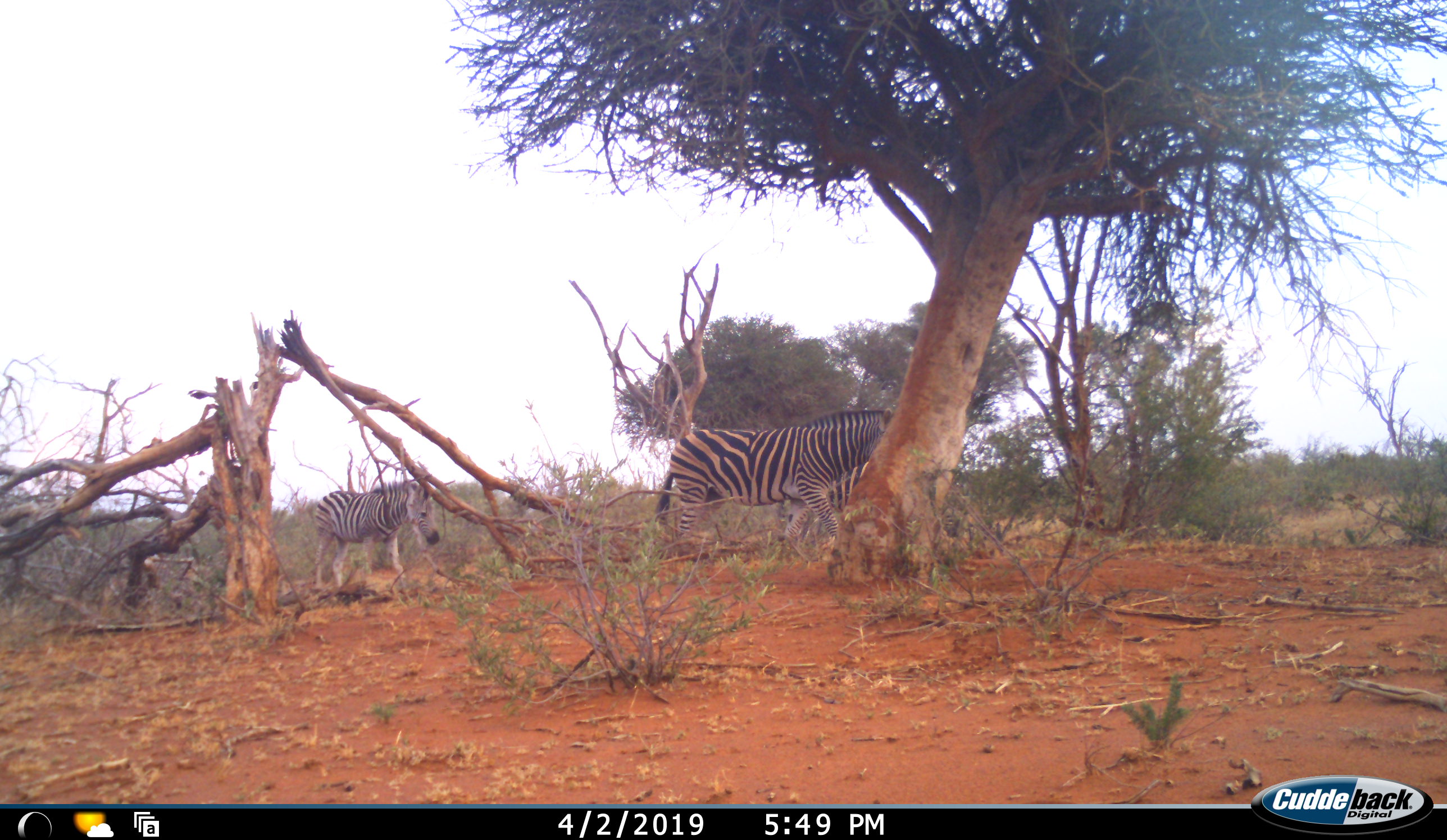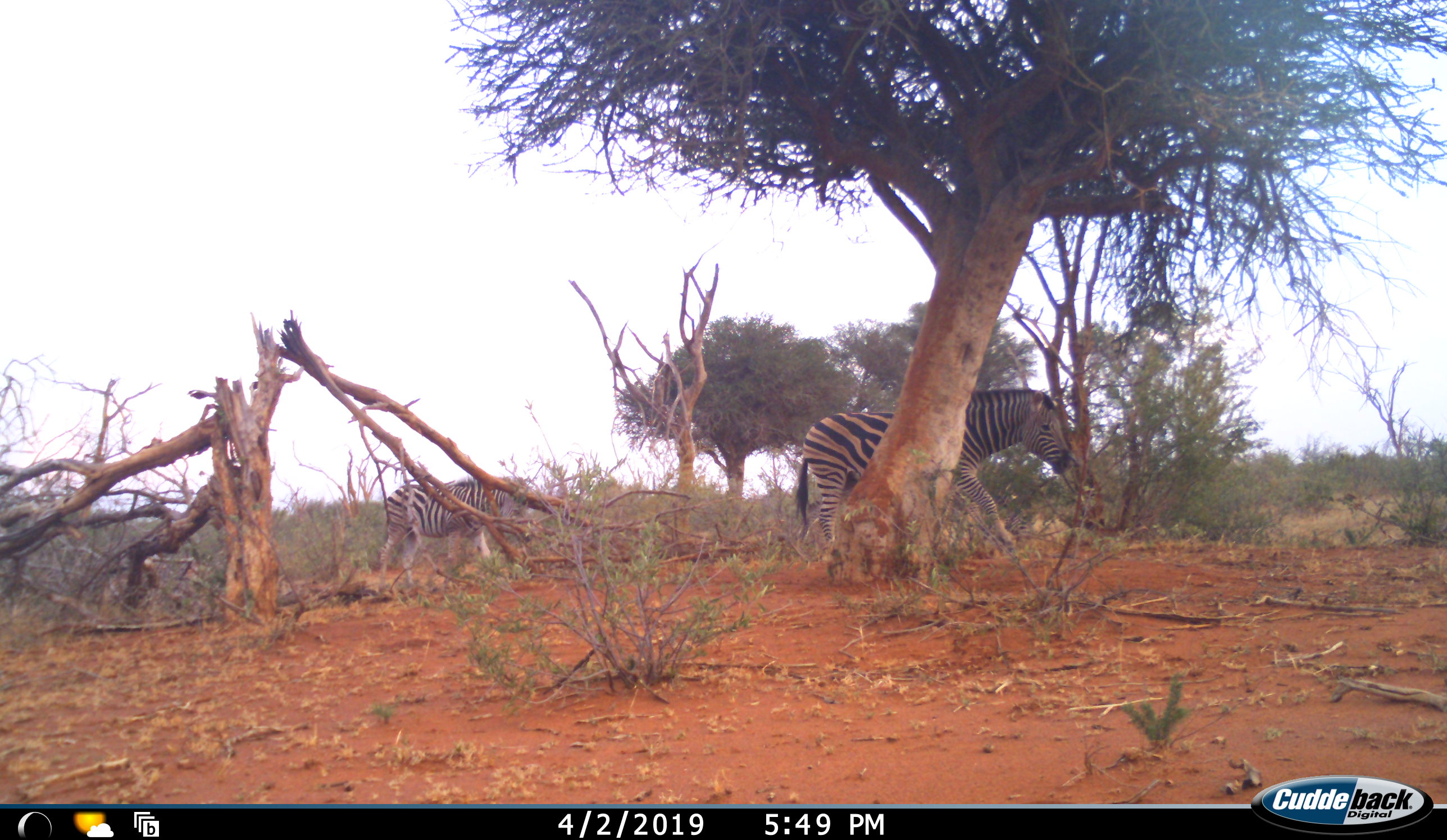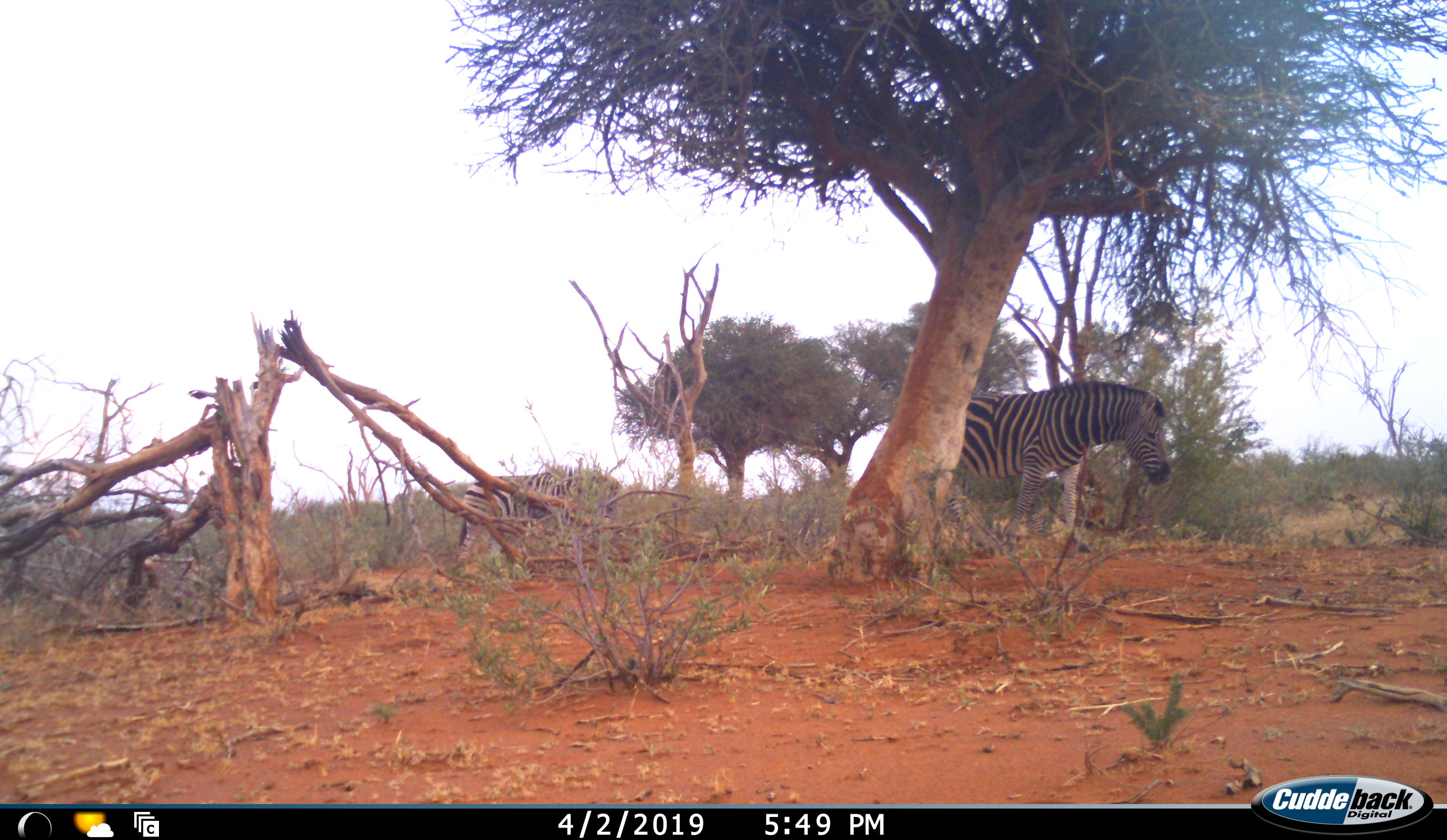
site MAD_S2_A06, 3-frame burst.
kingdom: Animalia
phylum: Chordata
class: Mammalia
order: Perissodactyla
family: Equidae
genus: Equus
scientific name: Equus quagga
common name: plains zebra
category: zebraplains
Zebraplains (plains zebra) (Equus quagga), count 2. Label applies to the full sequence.